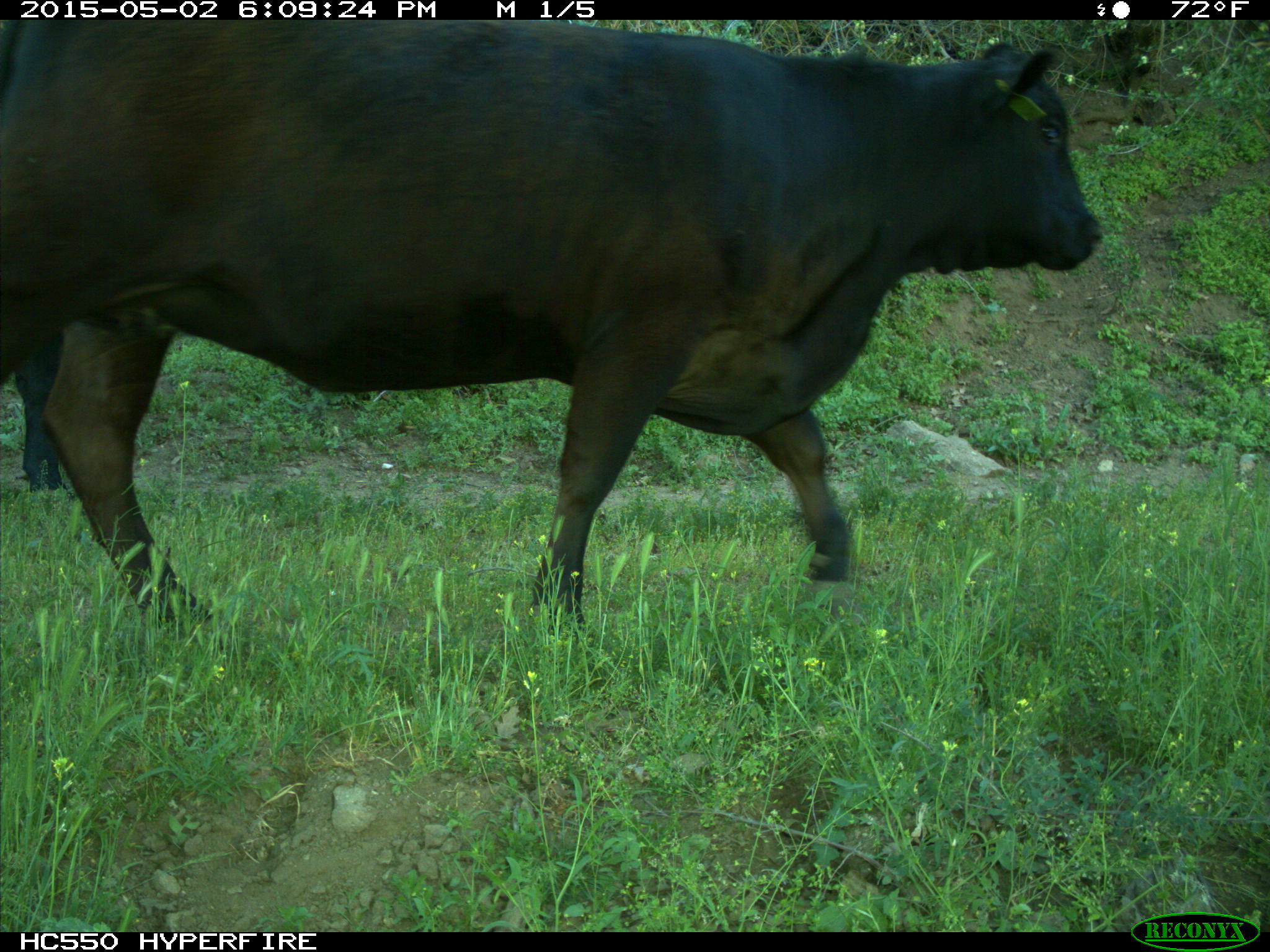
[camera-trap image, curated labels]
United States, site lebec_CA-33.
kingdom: Animalia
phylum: Chordata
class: Mammalia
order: Artiodactyla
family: Bovidae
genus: Bos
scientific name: Bos taurus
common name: domestic cow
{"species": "Bos taurus (domestic cow)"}